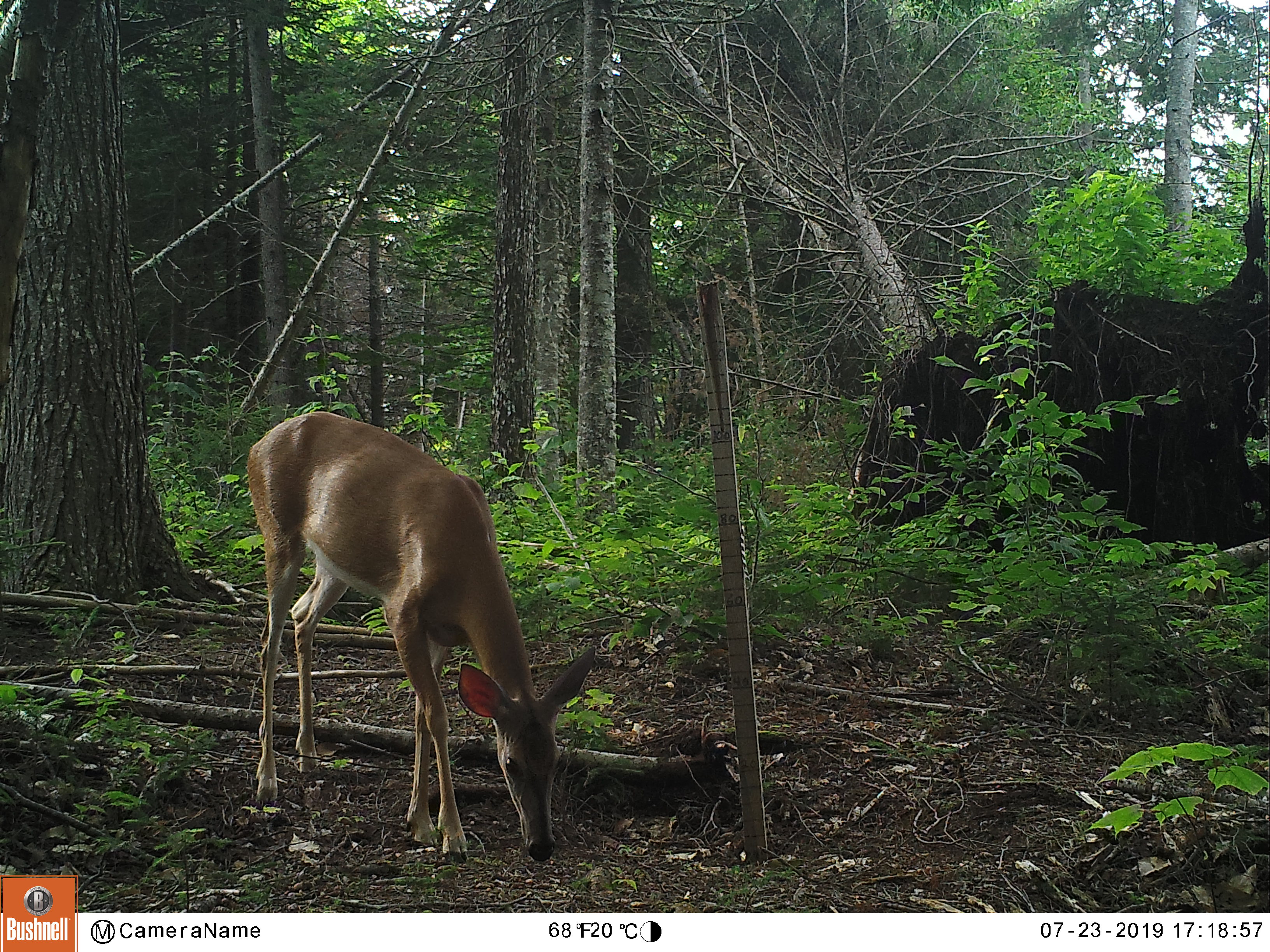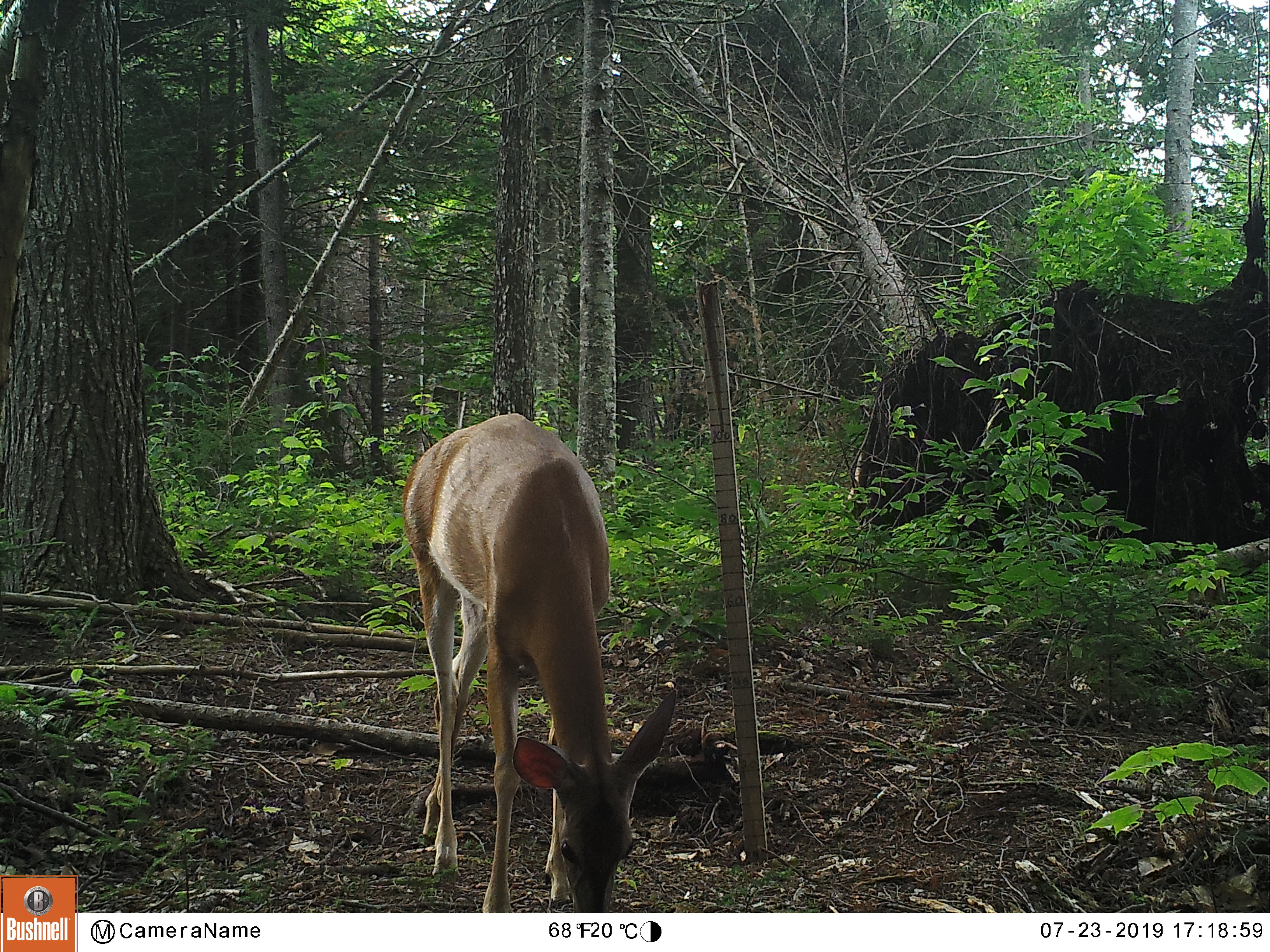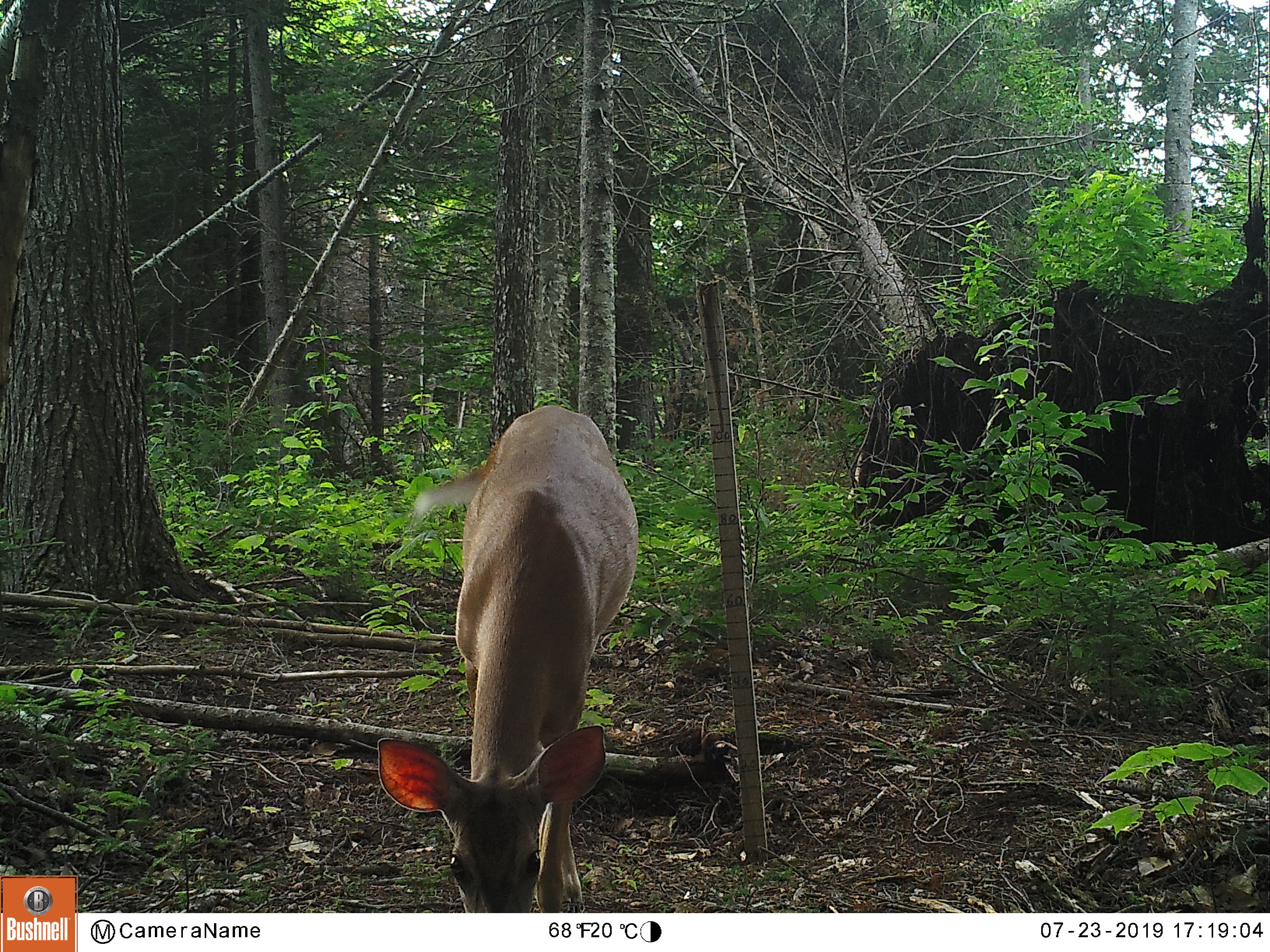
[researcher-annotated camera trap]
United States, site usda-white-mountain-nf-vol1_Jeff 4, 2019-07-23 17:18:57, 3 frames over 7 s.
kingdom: Animalia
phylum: Chordata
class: Mammalia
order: Artiodactyla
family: Cervidae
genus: Odocoileus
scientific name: Odocoileus virginianus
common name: white-tailed deer